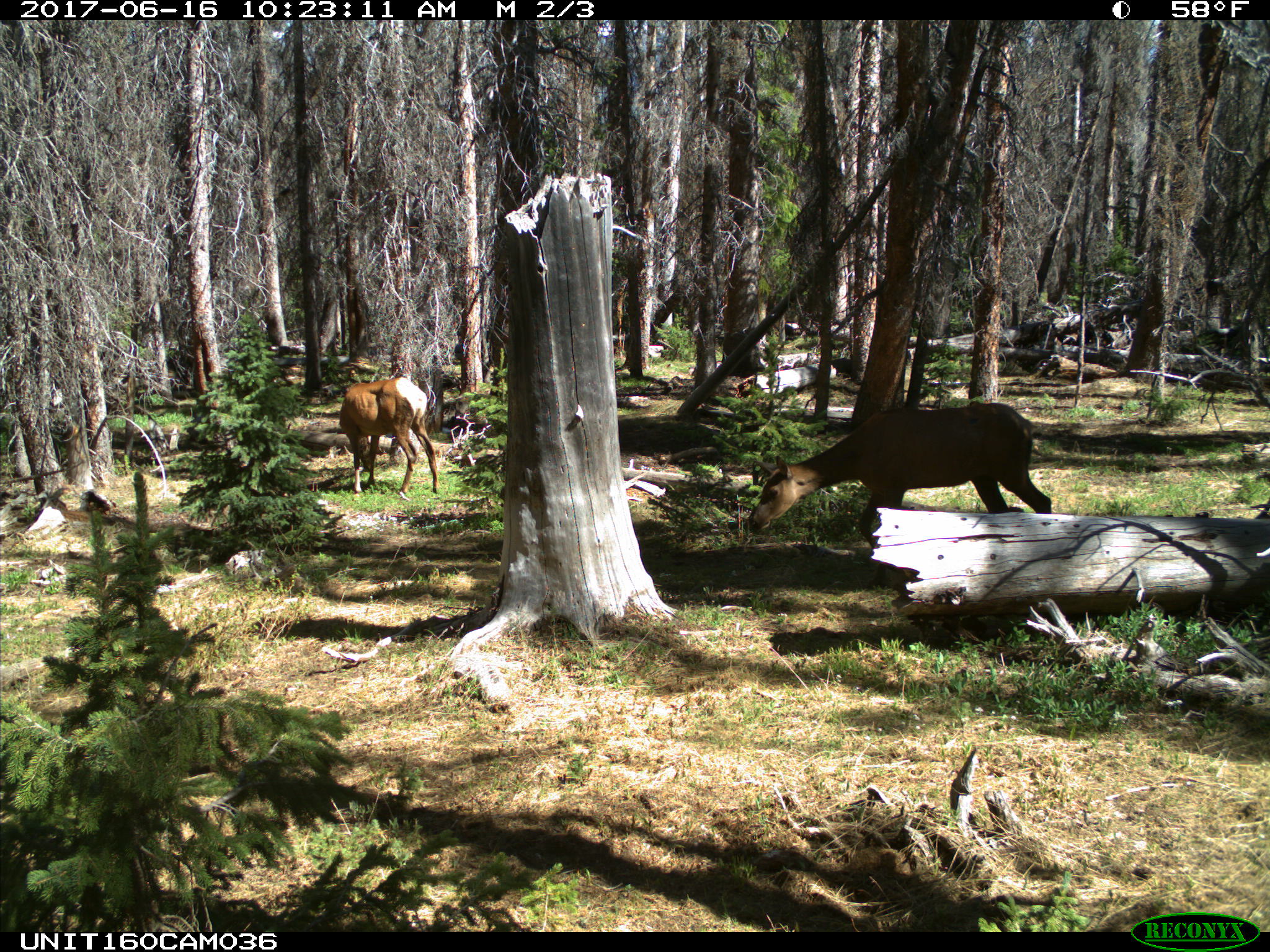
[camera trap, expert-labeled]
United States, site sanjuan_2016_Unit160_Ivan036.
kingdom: Animalia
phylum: Chordata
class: Mammalia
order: Artiodactyla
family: Cervidae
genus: Cervus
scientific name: Cervus elaphus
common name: red deer